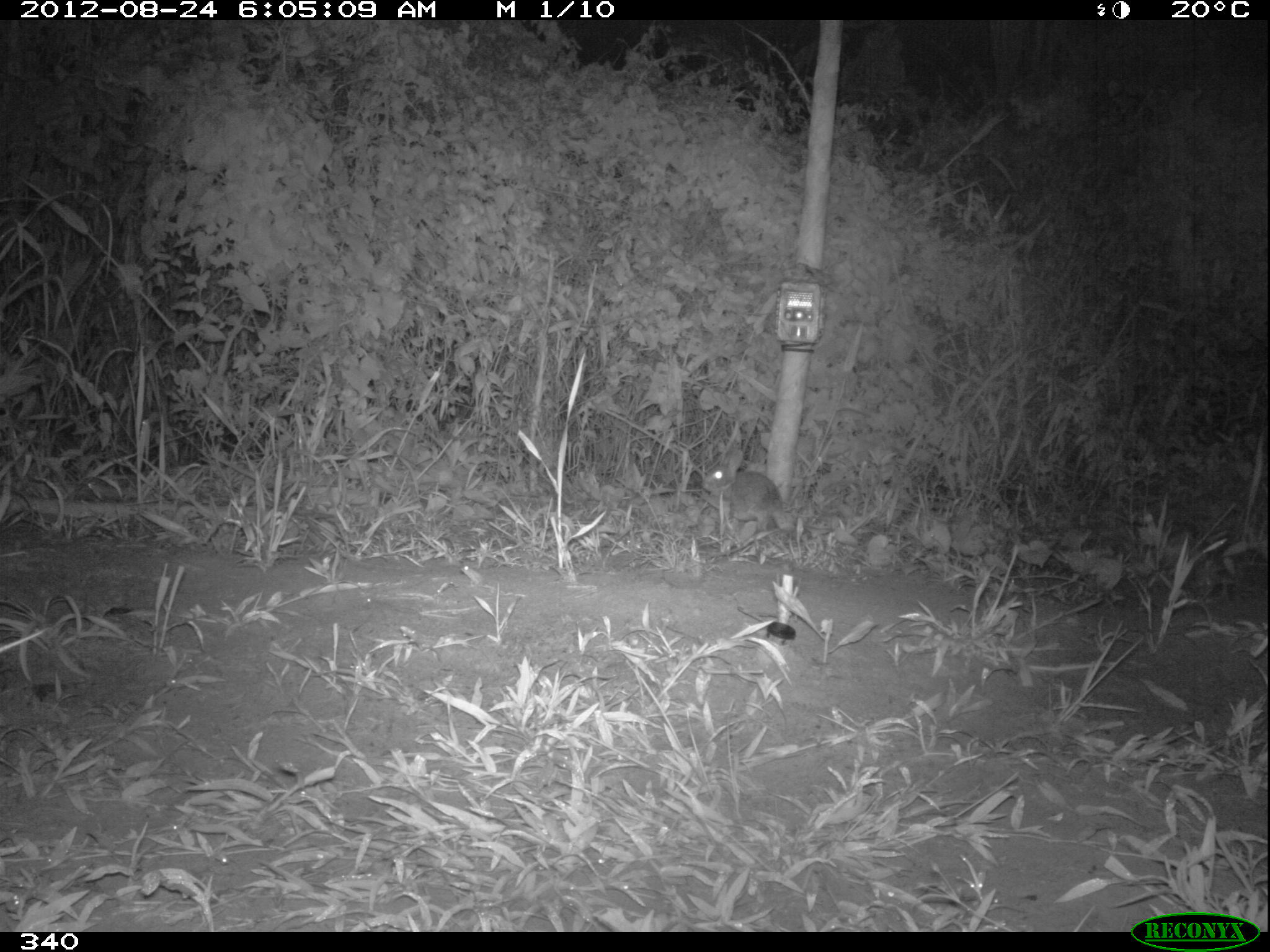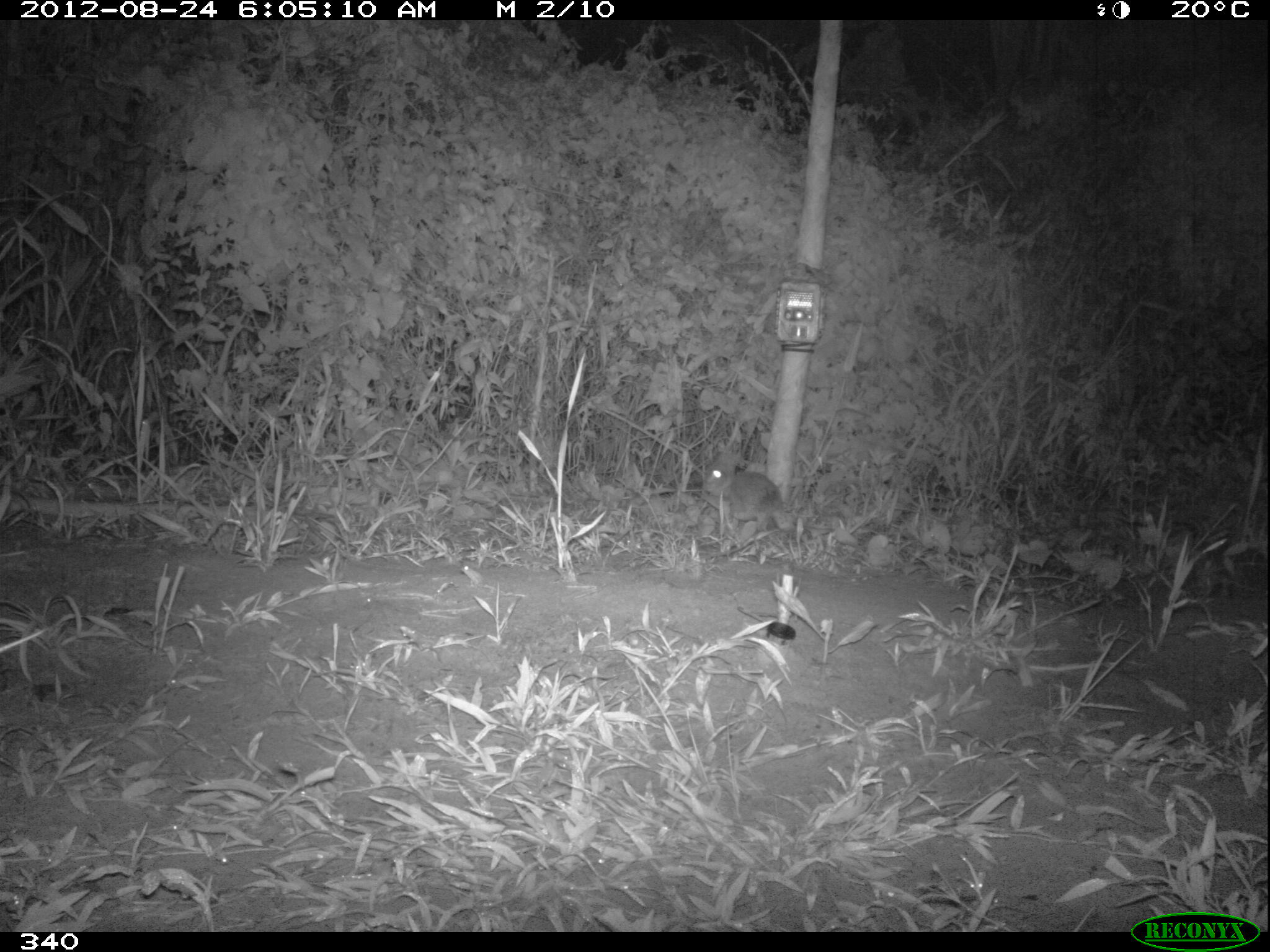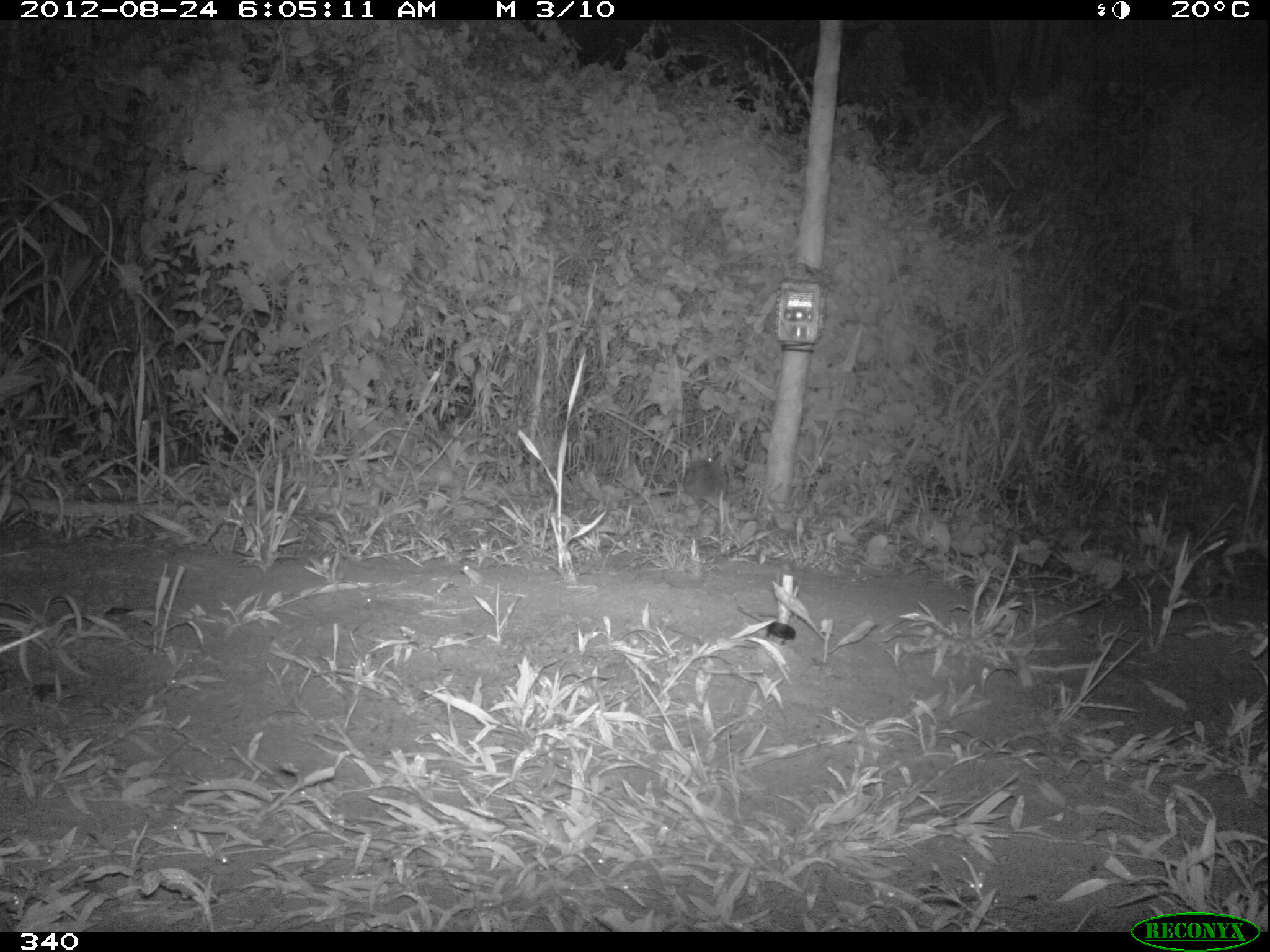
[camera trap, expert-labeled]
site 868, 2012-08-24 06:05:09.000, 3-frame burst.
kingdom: Animalia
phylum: Chordata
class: Mammalia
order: Lagomorpha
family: Leporidae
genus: Sylvilagus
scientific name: Sylvilagus brasiliensis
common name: tapeti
Sylvilagus brasiliensis (tapeti).